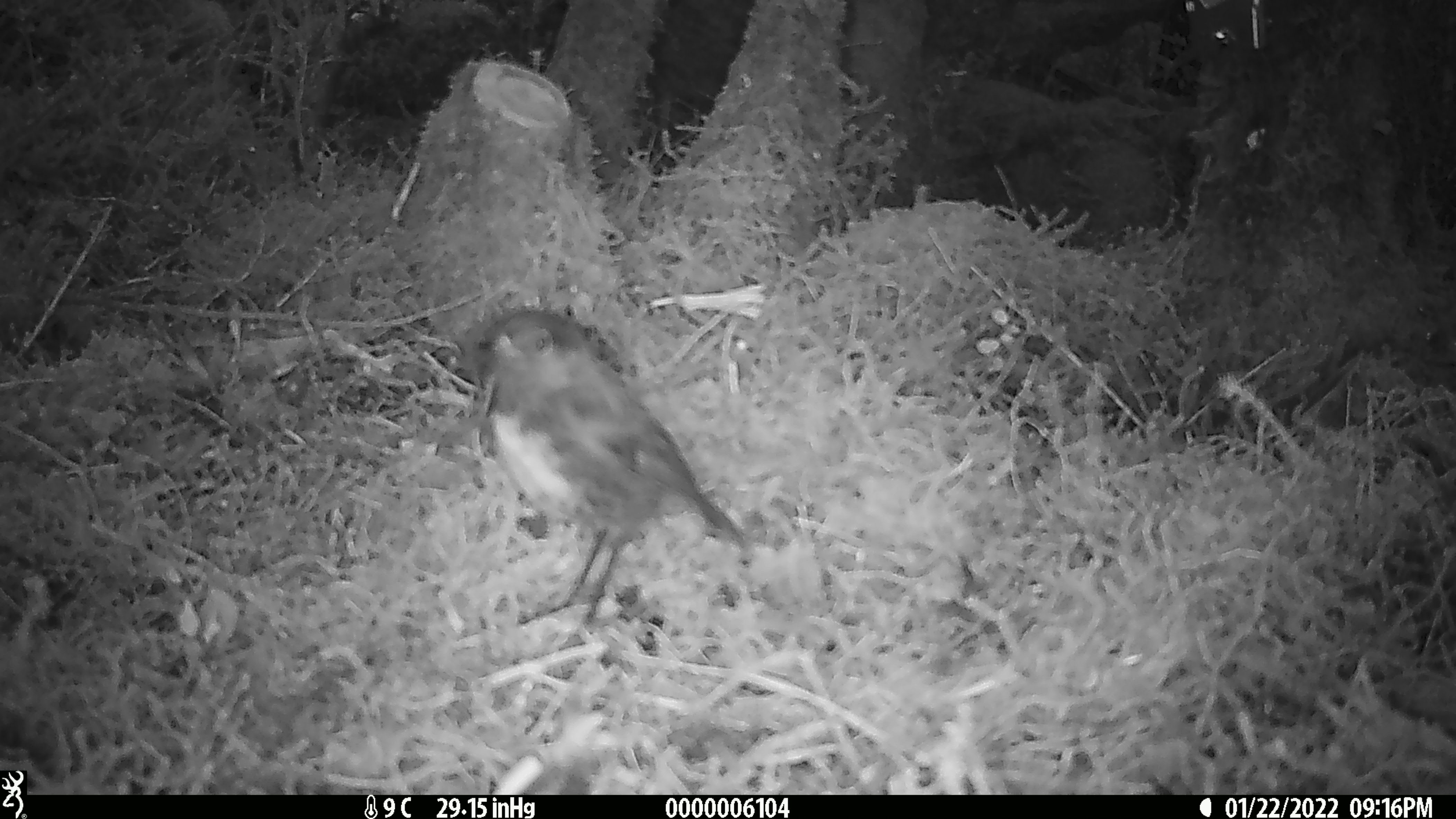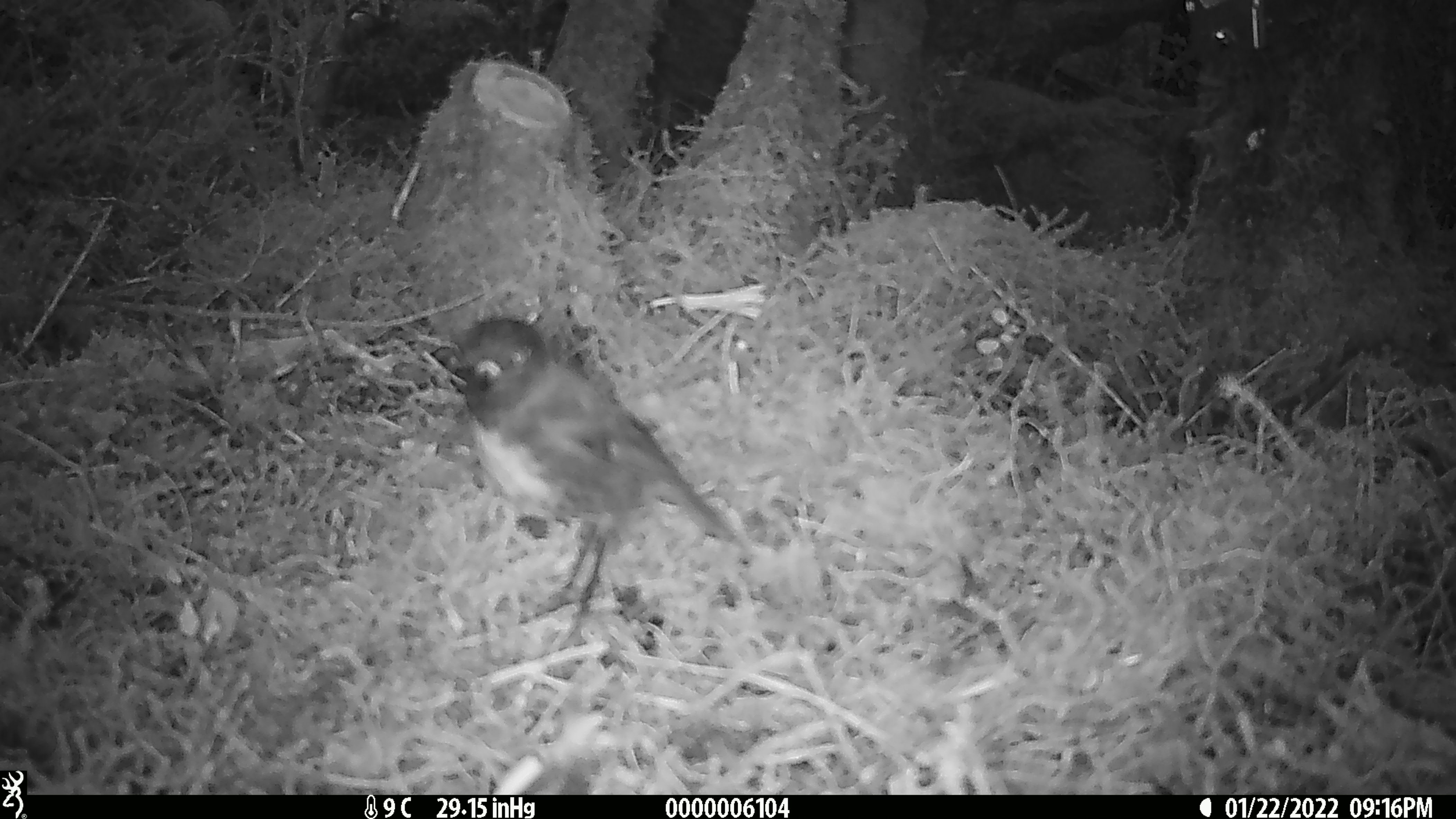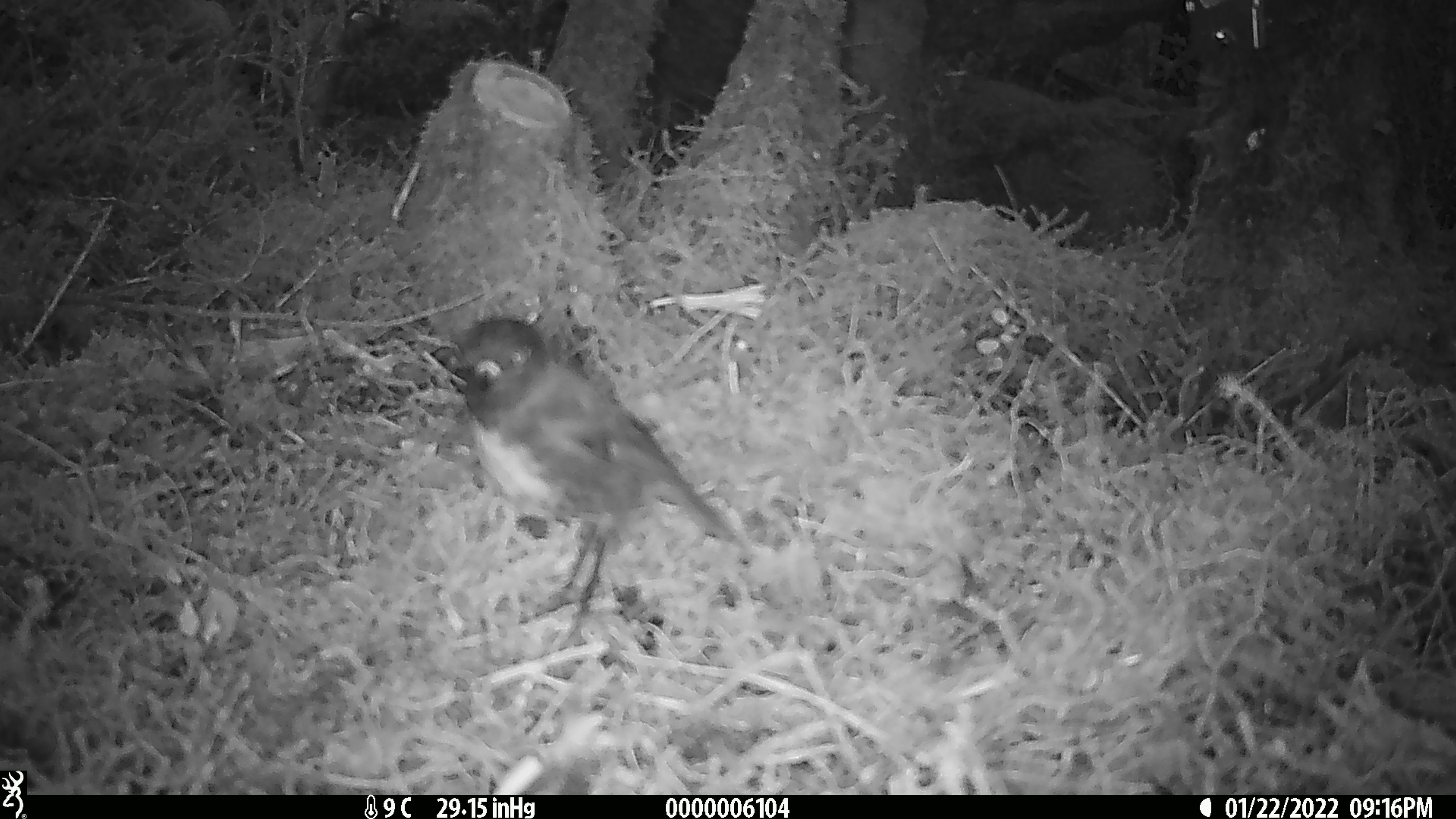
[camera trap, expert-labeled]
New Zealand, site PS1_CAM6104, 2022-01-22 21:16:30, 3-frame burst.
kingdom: Animalia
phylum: Chordata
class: Aves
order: Passeriformes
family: Petroicidae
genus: Petroica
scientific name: Petroica australis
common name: new zealand robin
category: robin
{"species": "robin (new zealand robin) (Petroica australis)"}